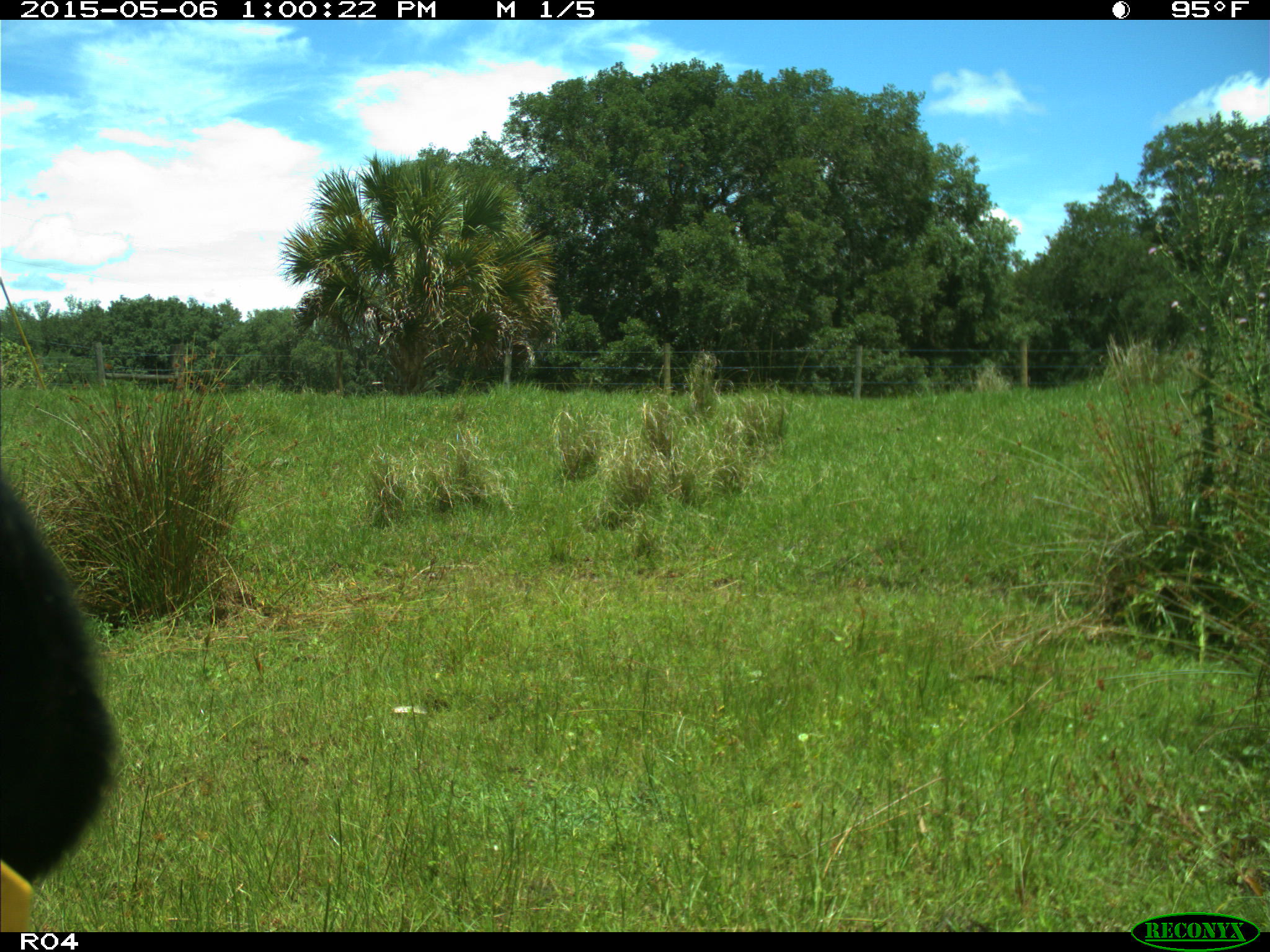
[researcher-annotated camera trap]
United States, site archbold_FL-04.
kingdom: Animalia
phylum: Chordata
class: Mammalia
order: Artiodactyla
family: Bovidae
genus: Bos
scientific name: Bos taurus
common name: domestic cow